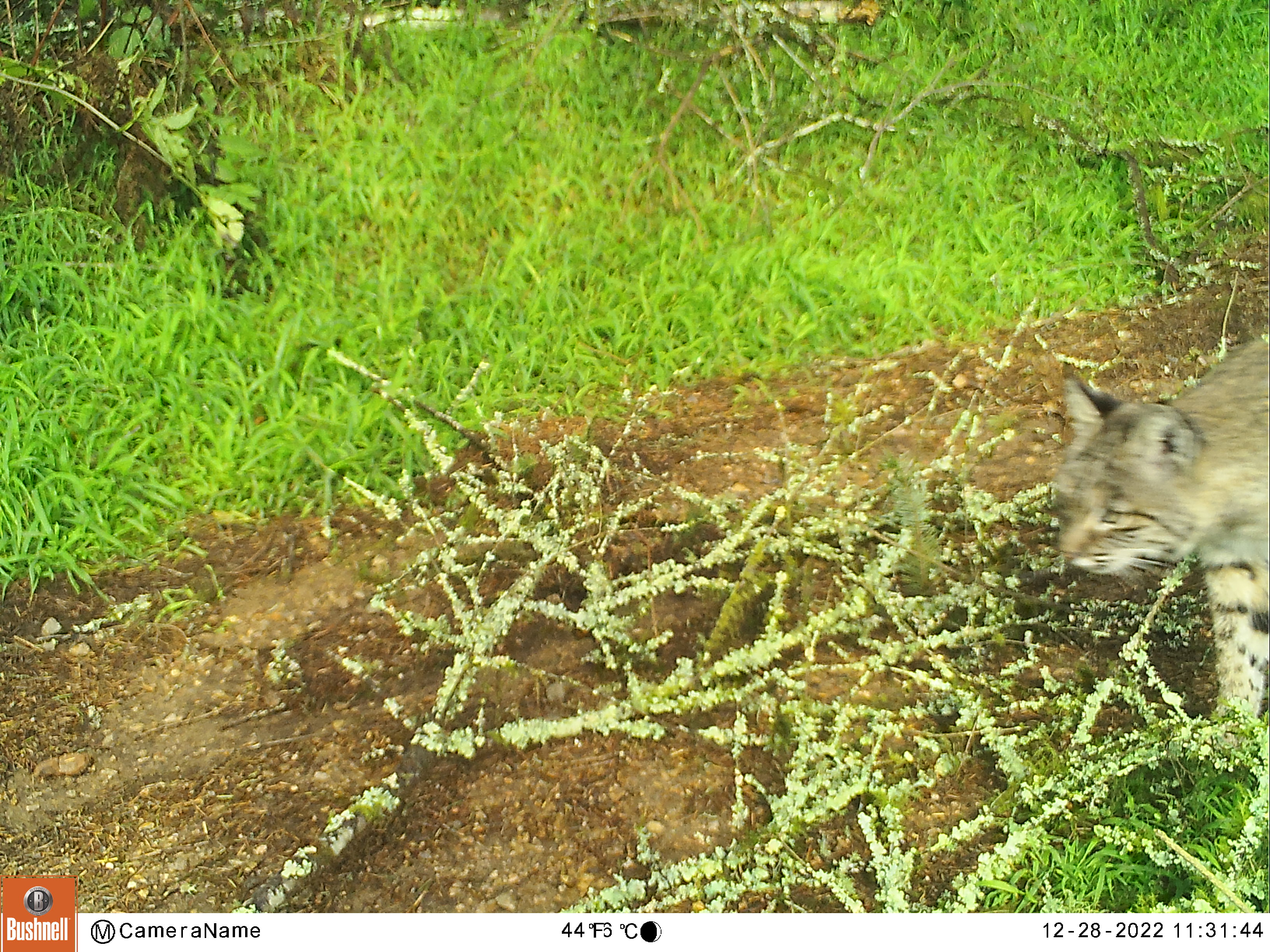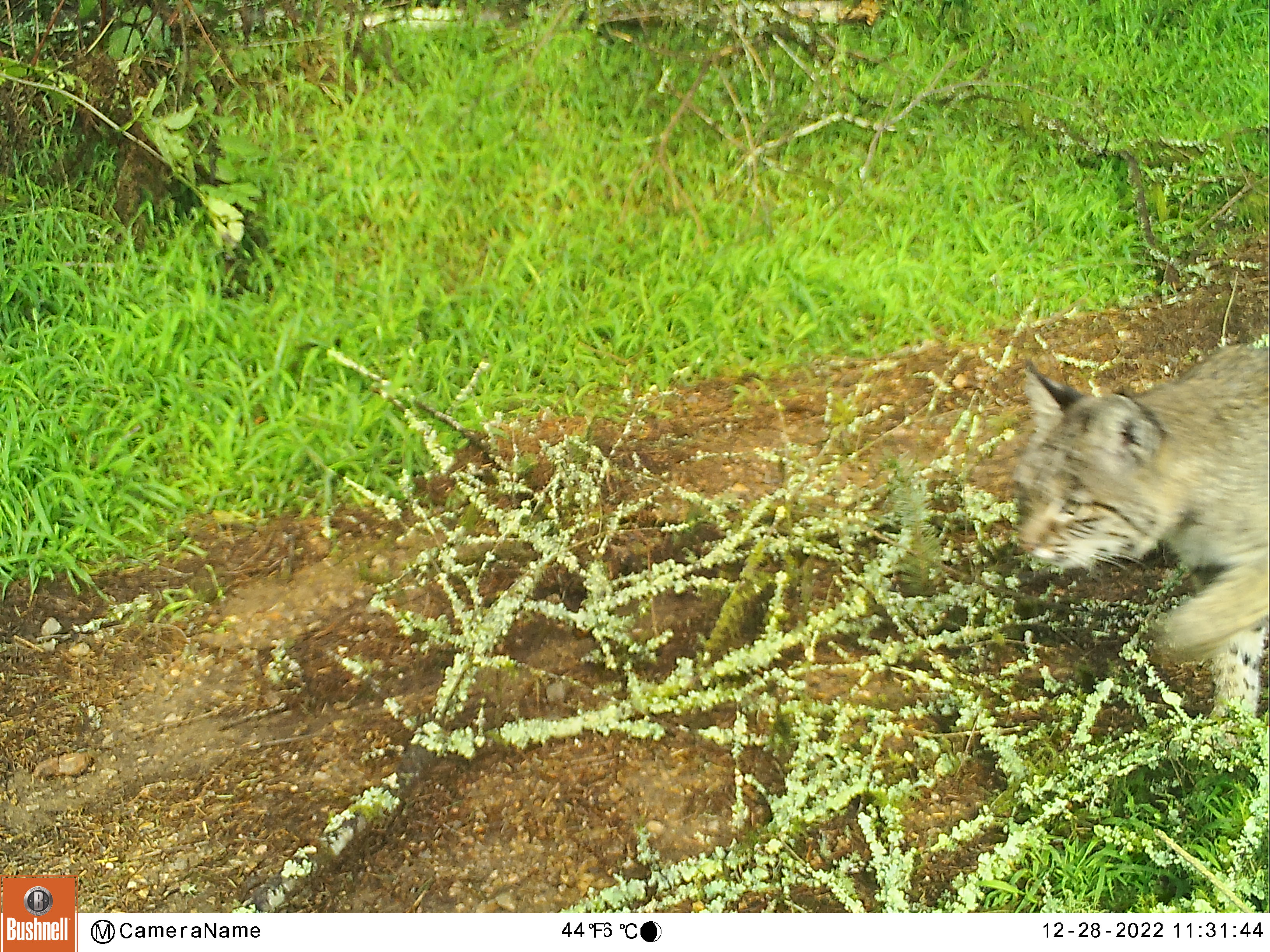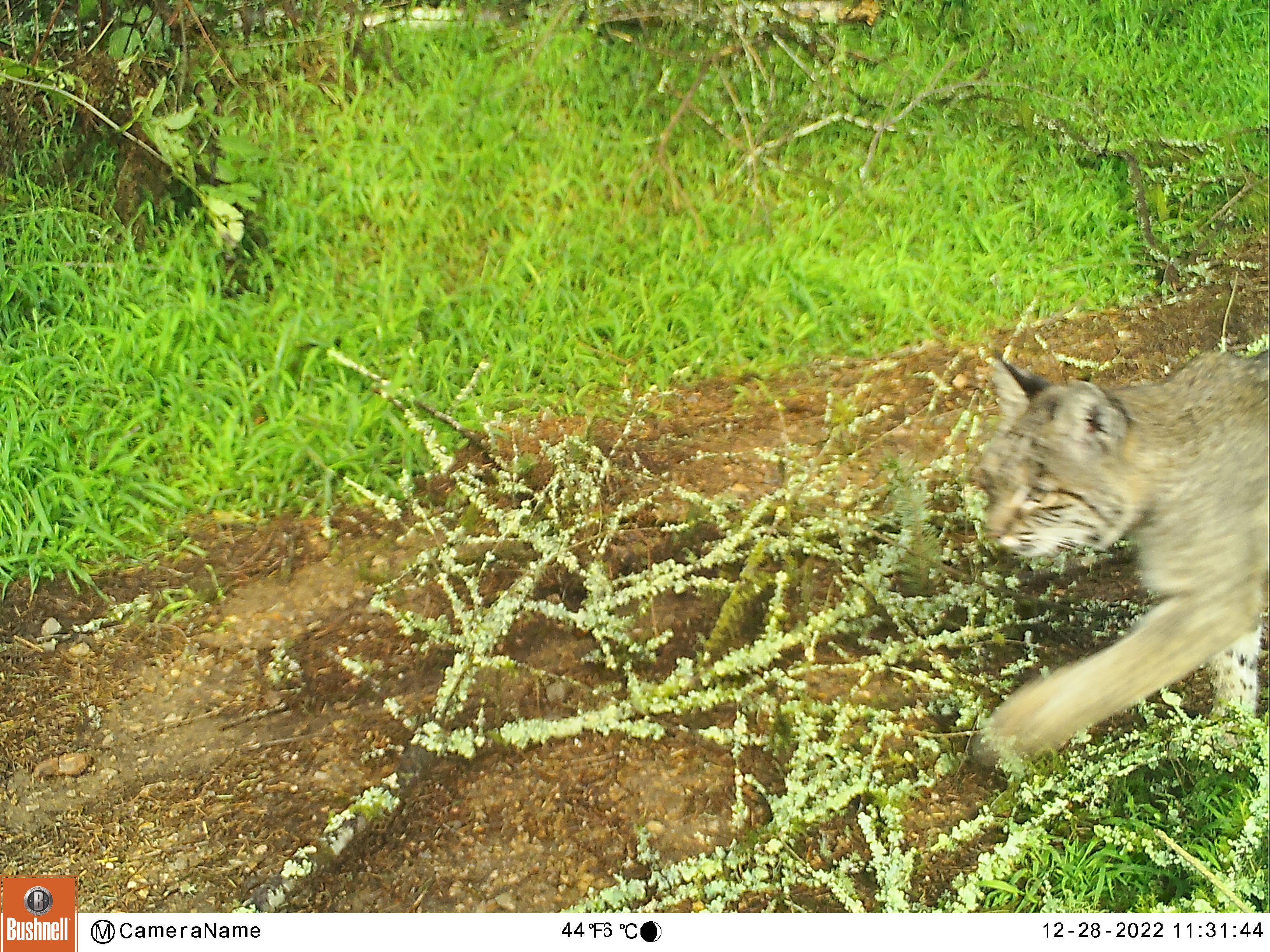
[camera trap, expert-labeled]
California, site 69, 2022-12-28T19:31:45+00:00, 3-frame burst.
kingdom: Animalia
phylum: Chordata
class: Mammalia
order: Carnivora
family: Felidae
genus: Lynx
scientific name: Lynx rufus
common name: bobcat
Bobcat (Lynx rufus).